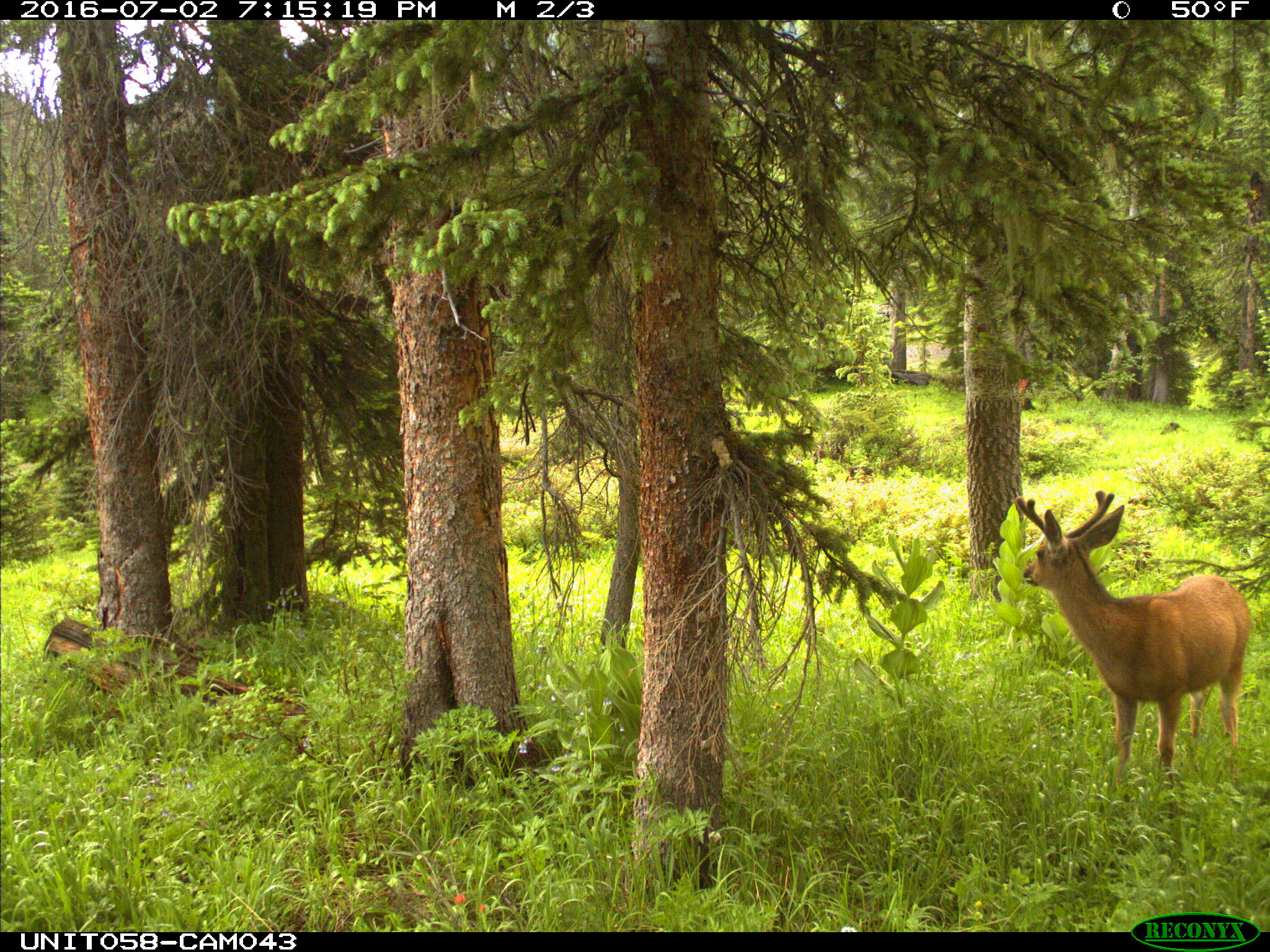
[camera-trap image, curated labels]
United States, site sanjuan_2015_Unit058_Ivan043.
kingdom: Animalia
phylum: Chordata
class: Mammalia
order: Artiodactyla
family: Cervidae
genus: Odocoileus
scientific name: Odocoileus hemionus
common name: mule deer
Odocoileus hemionus (mule deer).